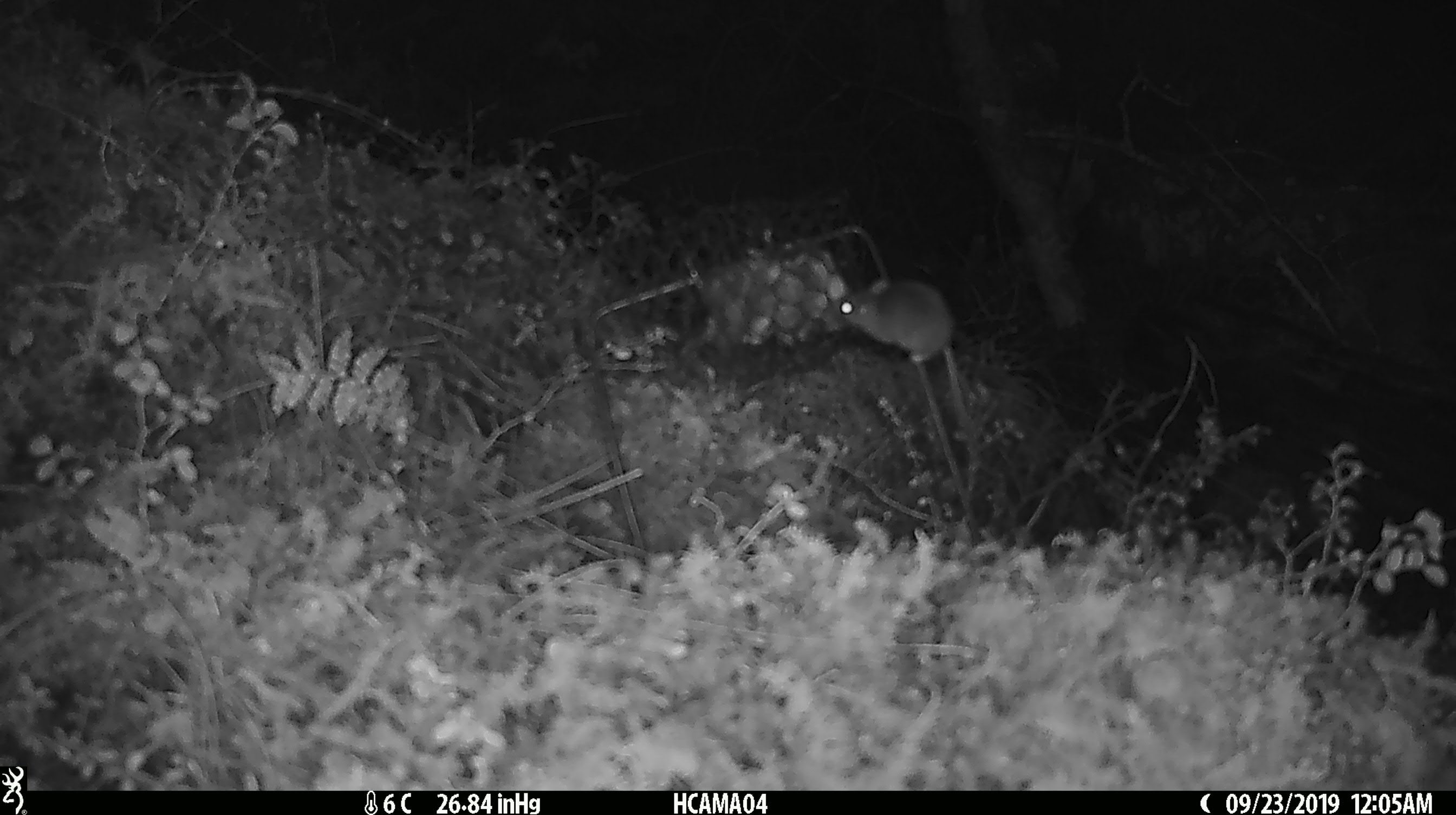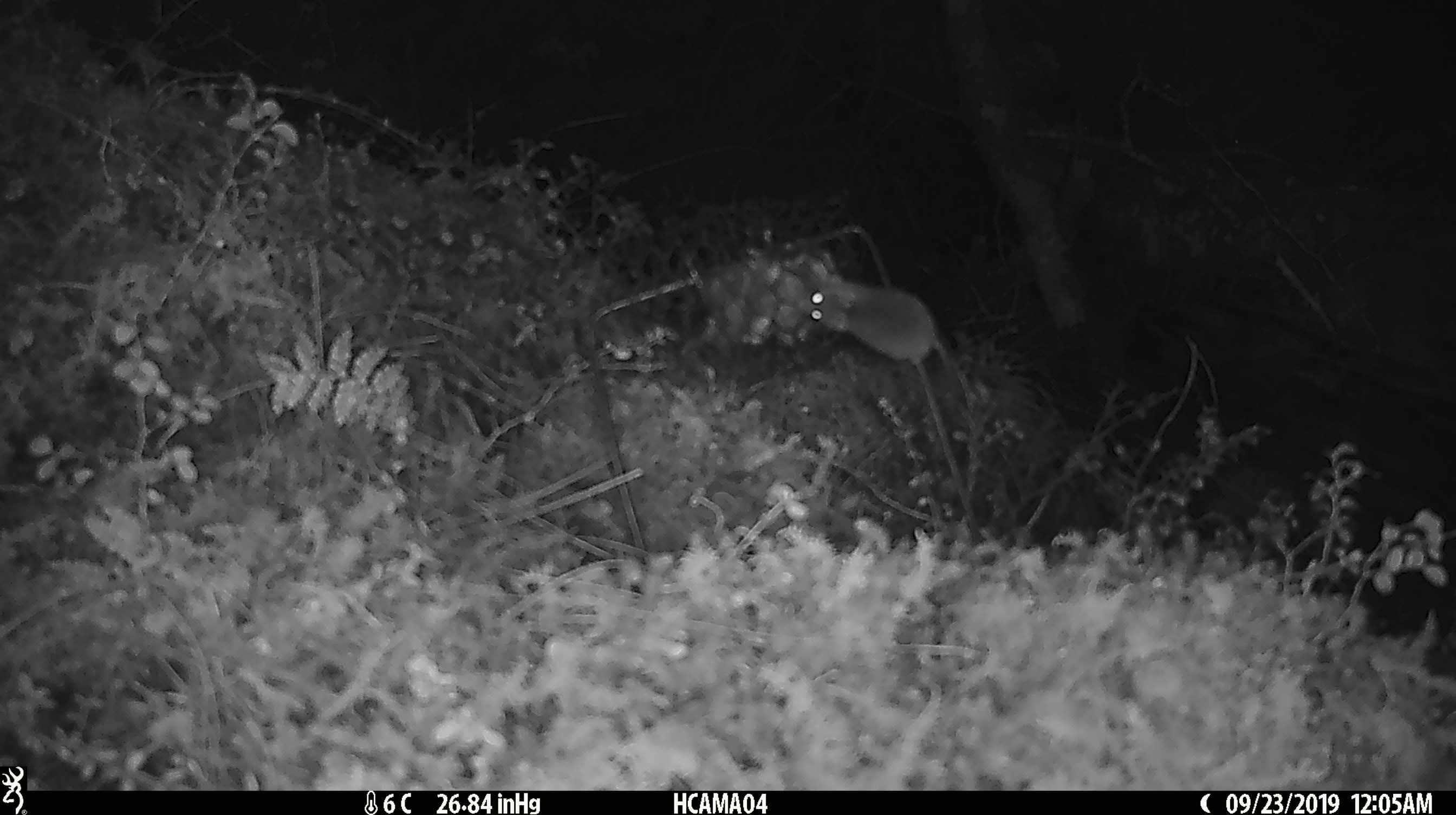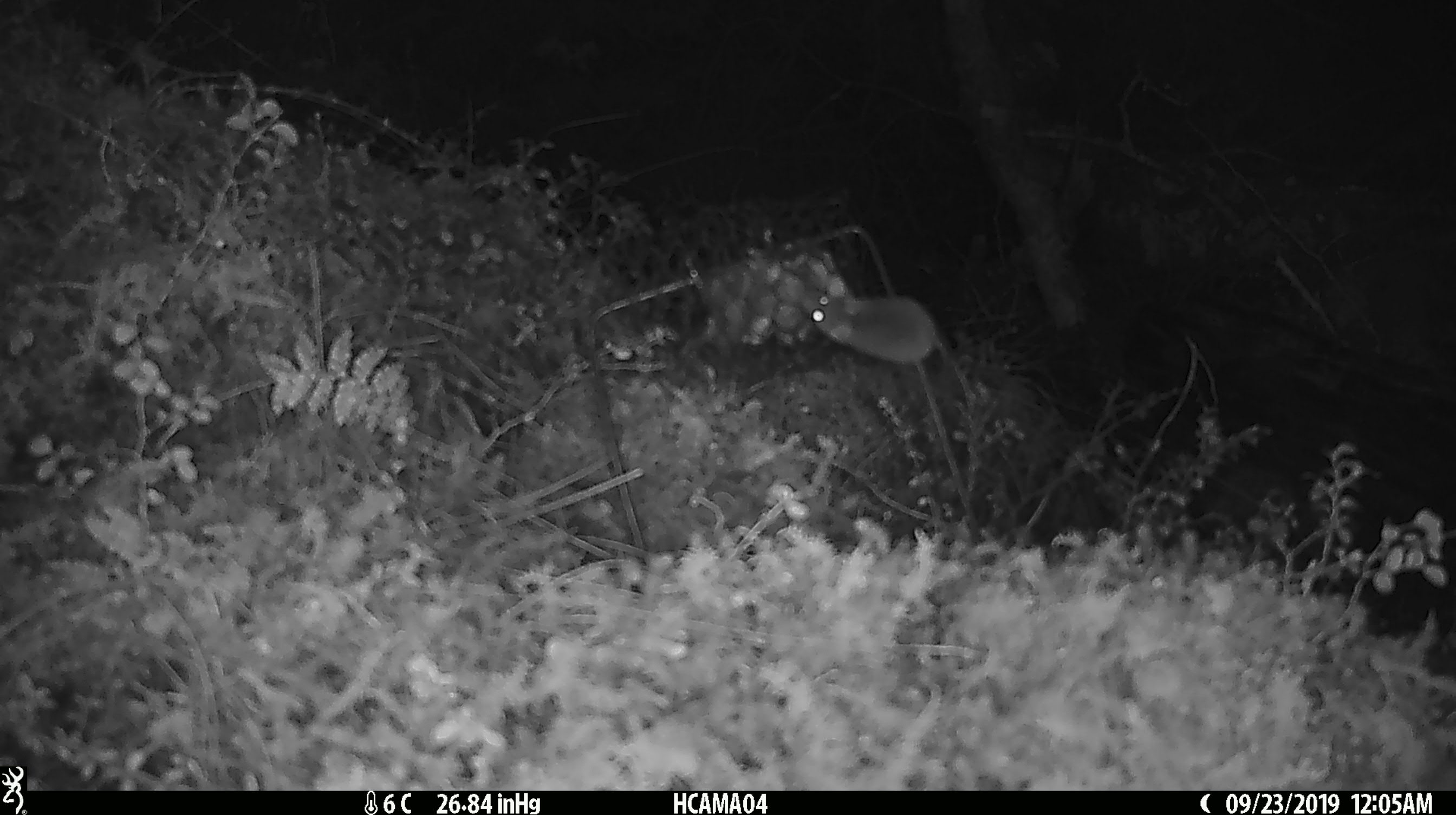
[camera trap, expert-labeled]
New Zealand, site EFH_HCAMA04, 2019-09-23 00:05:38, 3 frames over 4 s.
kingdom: Animalia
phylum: Chordata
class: Mammalia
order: Rodentia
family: Muridae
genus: Mus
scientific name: Mus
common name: mouse